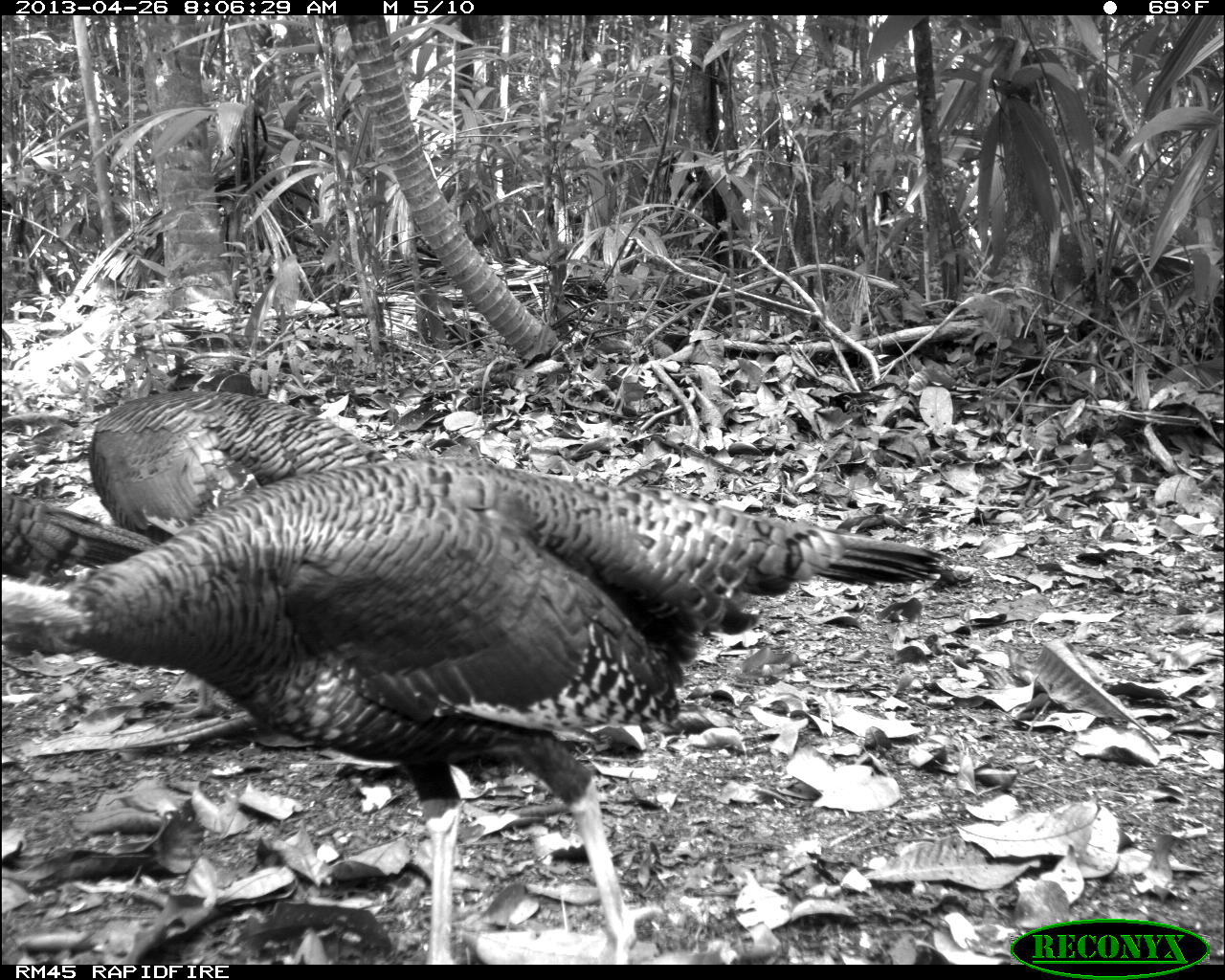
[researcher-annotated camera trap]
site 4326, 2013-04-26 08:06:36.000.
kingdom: Animalia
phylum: Chordata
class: Aves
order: Galliformes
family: Phasianidae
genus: Meleagris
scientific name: Meleagris ocellata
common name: ocellated turkey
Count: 4.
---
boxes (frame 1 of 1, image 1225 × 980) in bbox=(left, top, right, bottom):
meleagris ocellata: bbox=(0, 456, 953, 964); bbox=(86, 387, 390, 541); bbox=(0, 492, 157, 575)